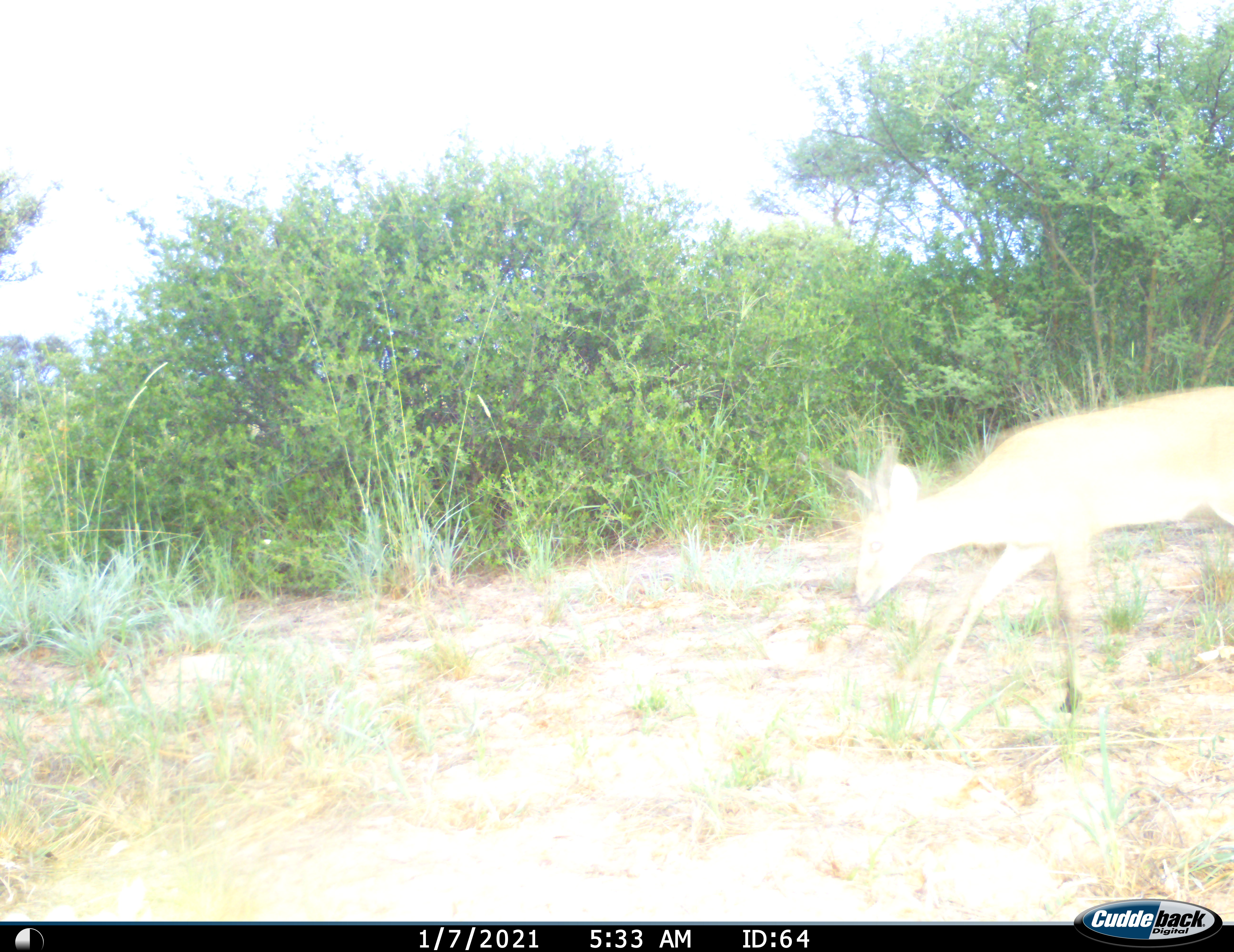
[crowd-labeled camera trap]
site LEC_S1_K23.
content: unidentified animal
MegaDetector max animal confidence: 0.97